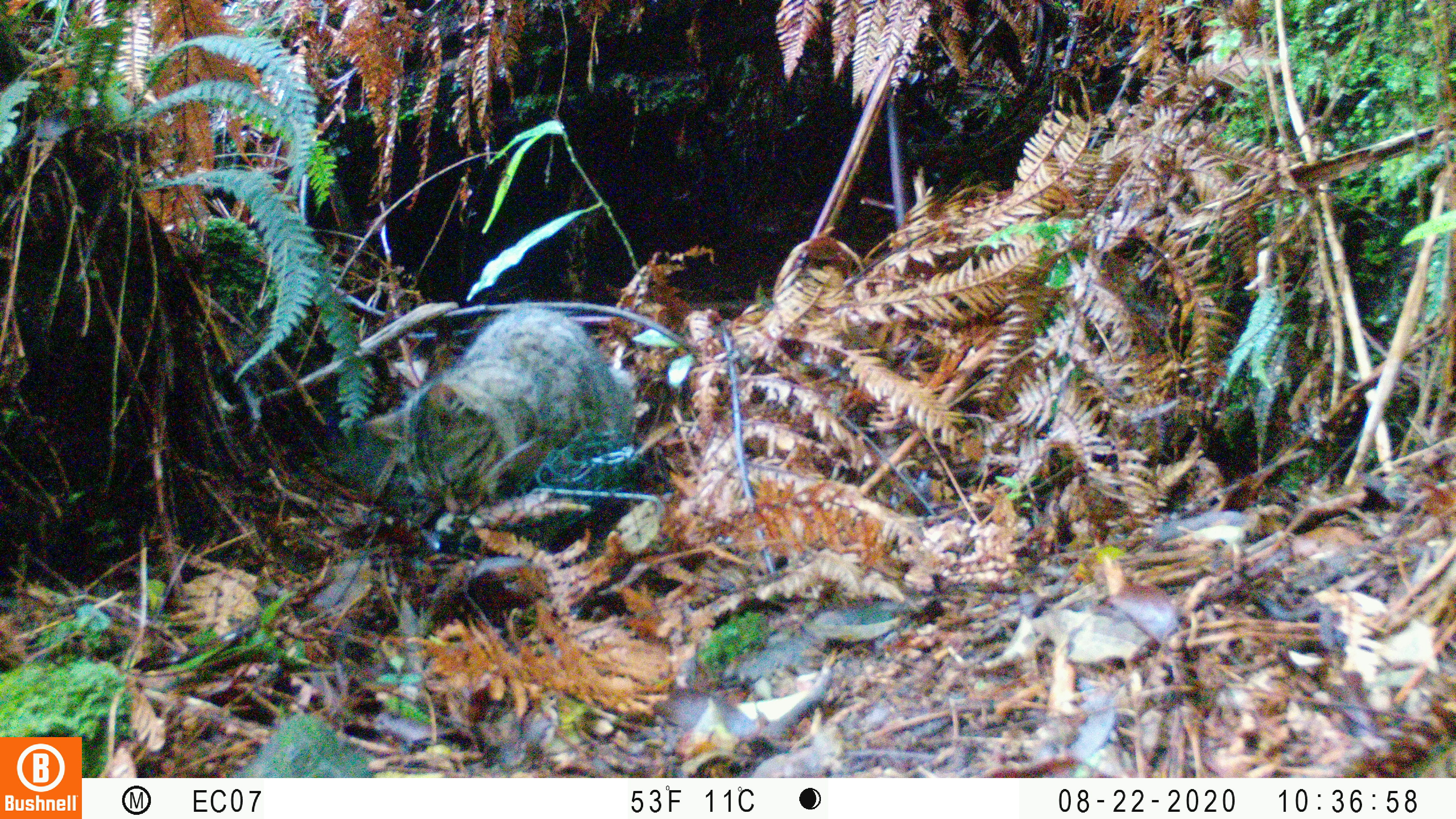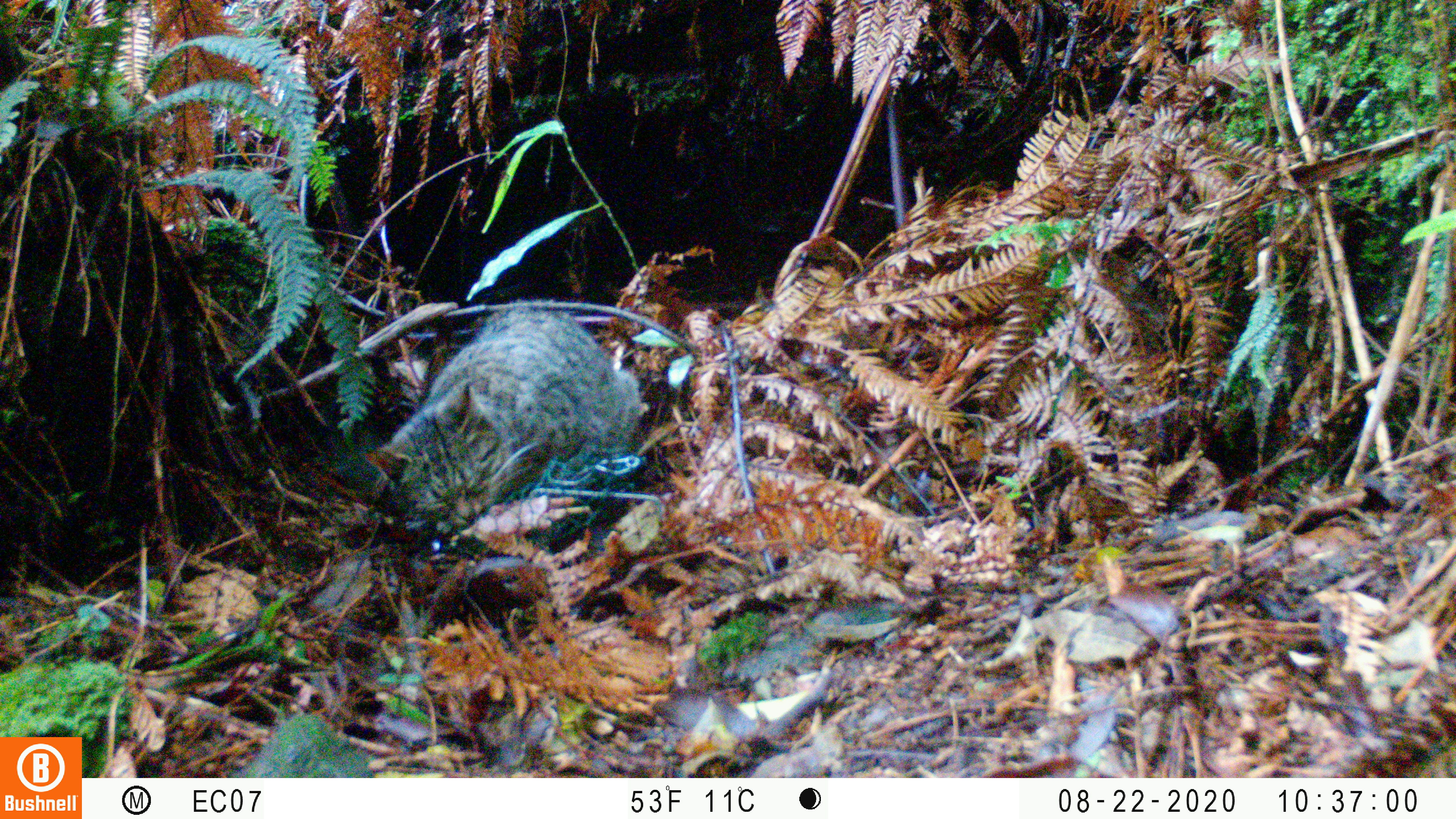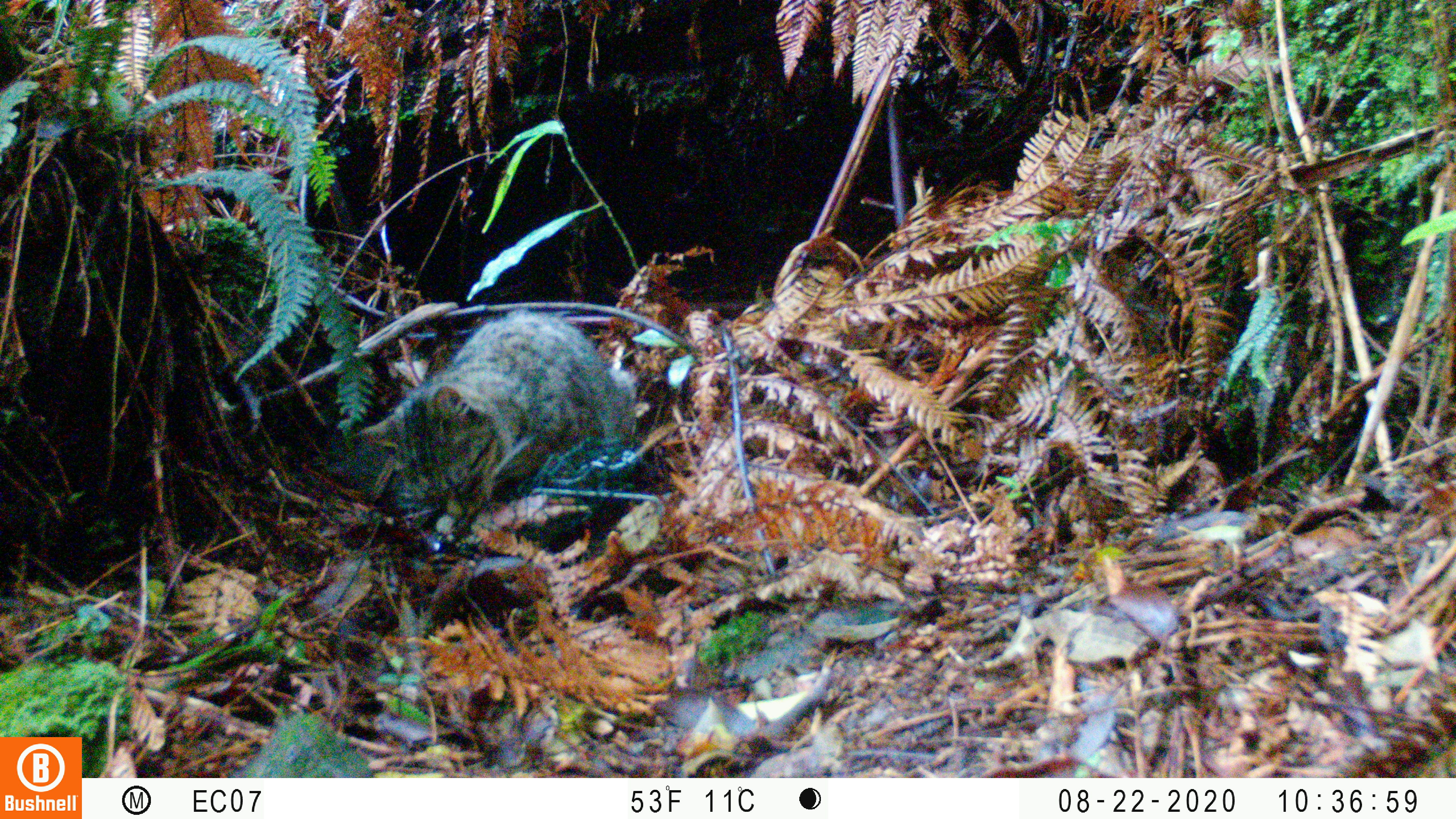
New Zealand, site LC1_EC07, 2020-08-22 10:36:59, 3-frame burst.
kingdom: Animalia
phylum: Chordata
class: Mammalia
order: Carnivora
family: Felidae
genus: Felis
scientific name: Felis catus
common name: domestic cat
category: cat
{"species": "cat (domestic cat) (Felis catus)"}